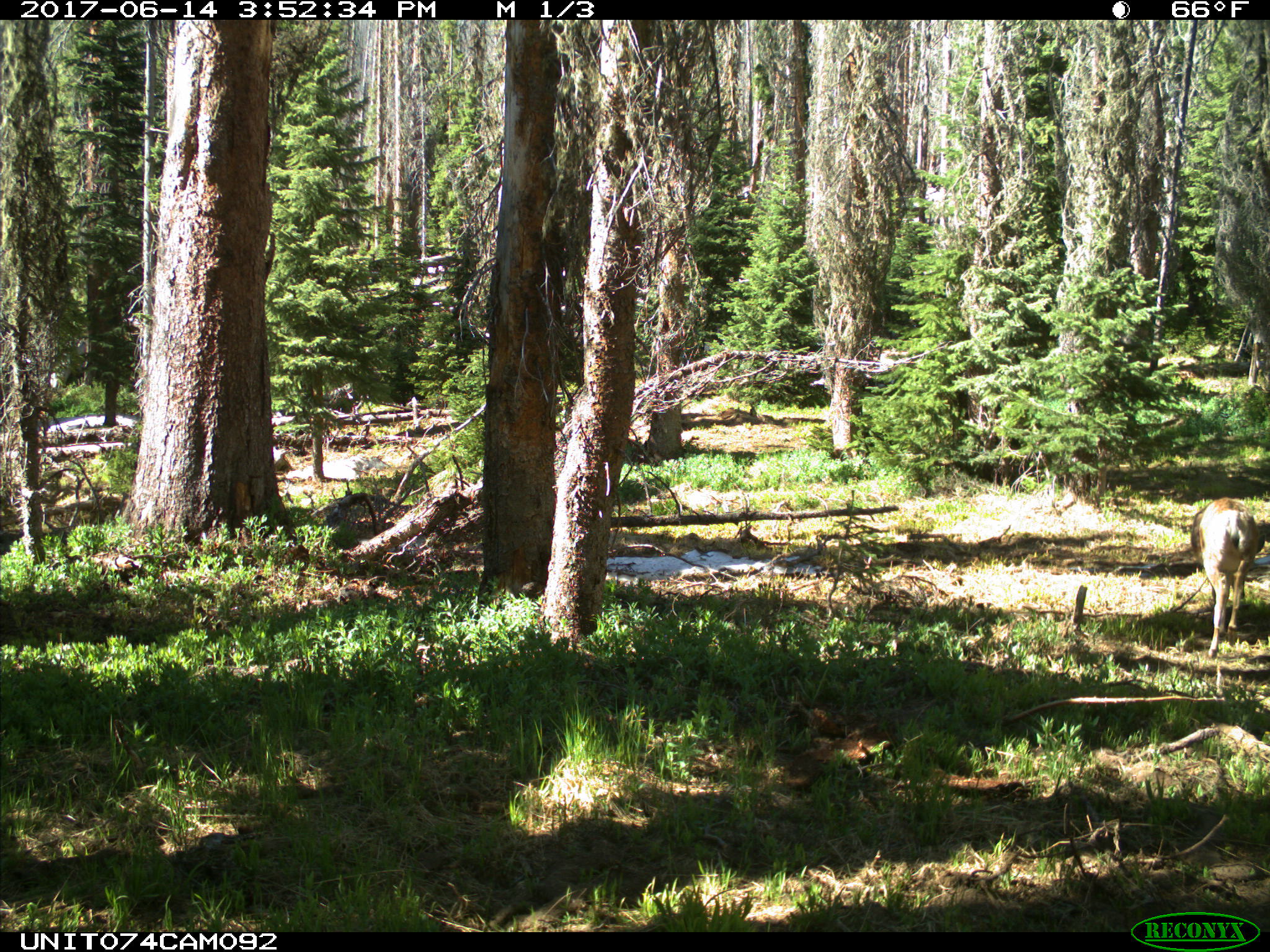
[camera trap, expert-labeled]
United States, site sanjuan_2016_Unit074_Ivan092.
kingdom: Animalia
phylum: Chordata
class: Mammalia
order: Artiodactyla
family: Cervidae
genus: Odocoileus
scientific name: Odocoileus hemionus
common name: mule deer